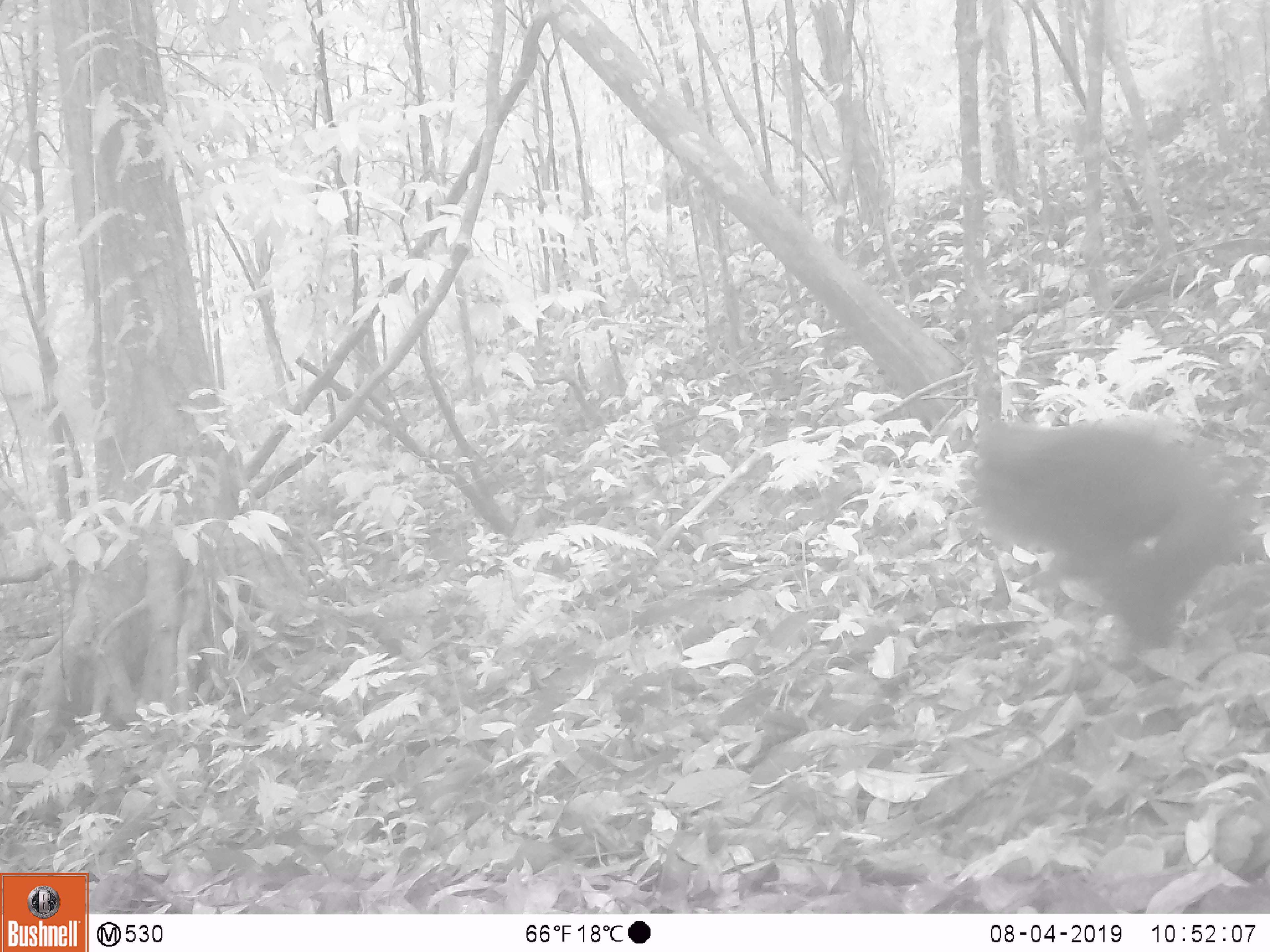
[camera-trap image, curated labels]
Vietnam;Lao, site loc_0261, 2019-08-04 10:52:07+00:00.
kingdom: Animalia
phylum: Chordata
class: Mammalia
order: Primates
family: Cercopithecidae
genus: Macaca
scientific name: Macaca arctoides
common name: stump-tailed macaque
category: stump tailed macaque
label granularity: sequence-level